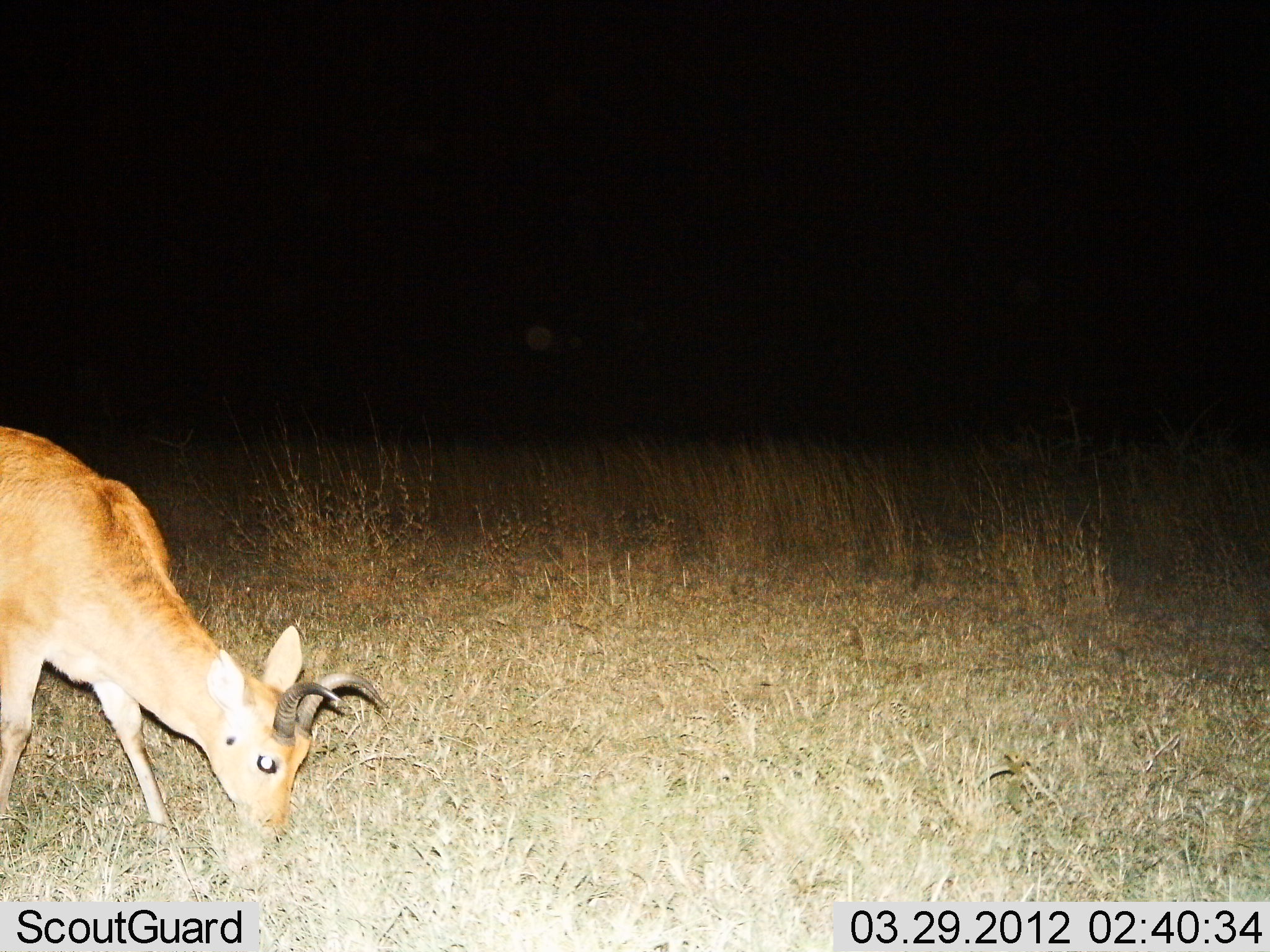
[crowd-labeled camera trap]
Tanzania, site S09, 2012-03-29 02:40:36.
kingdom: Animalia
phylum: Chordata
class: Mammalia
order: Artiodactyla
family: Bovidae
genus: Redunca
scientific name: Redunca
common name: reedbuck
Reedbuck (Redunca), count 1. Behavior (volunteer vote fractions): standing 10%, resting 0%, moving 5%, interacting 0%. Young present (vote fraction): 0%. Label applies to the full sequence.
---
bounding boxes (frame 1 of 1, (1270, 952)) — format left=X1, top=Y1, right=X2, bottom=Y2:
animal: left=0, top=420, right=387, bottom=855